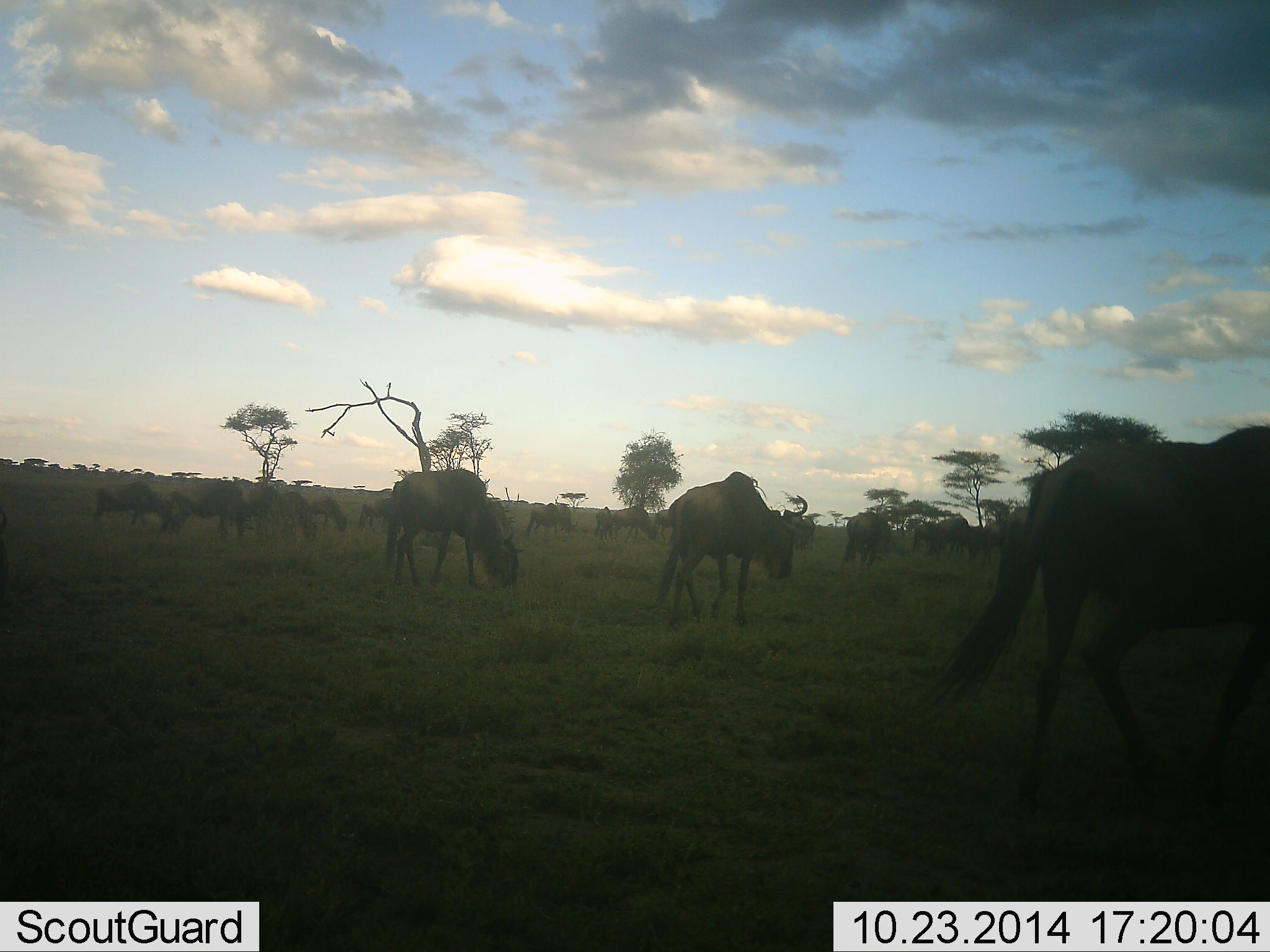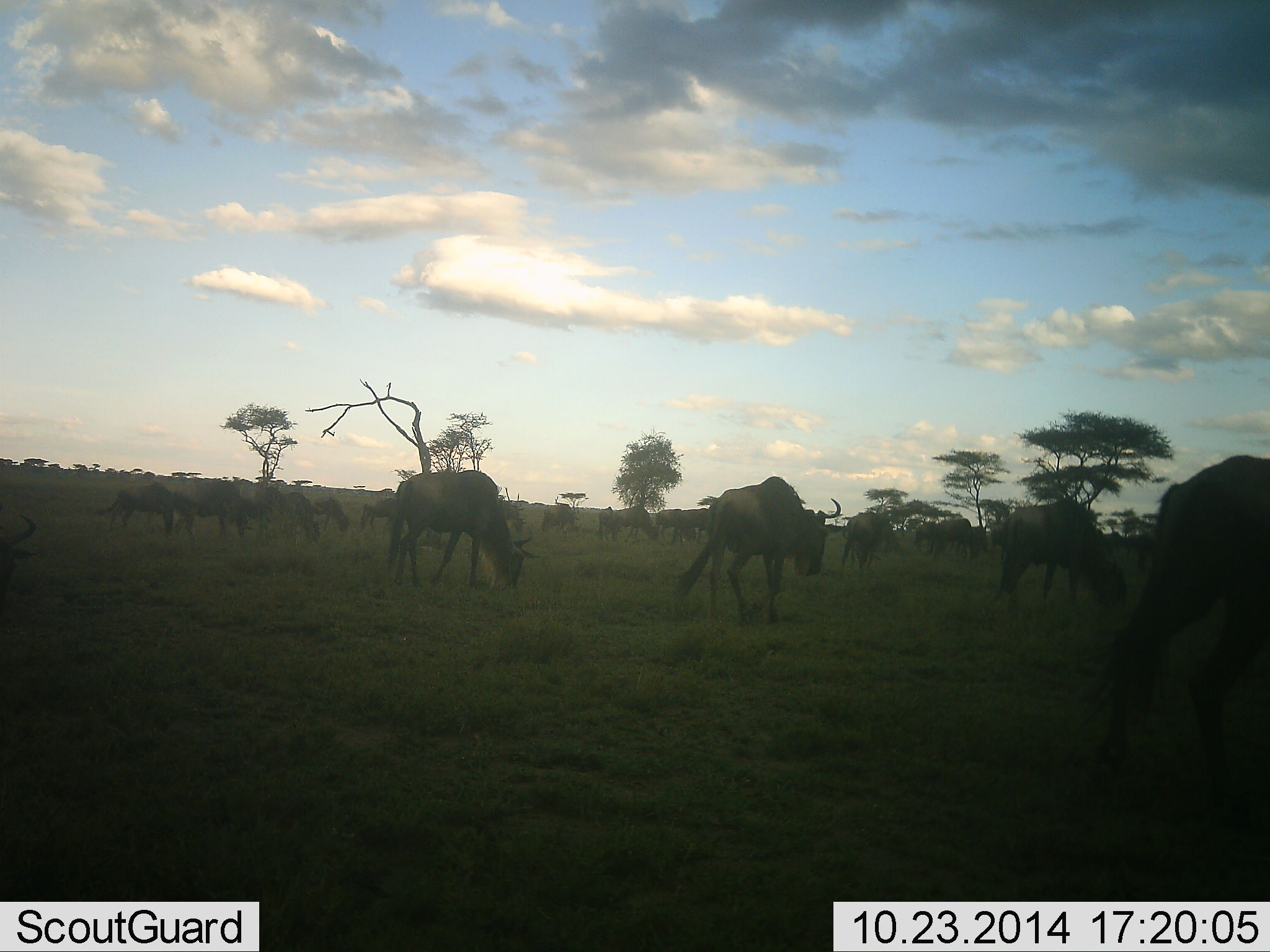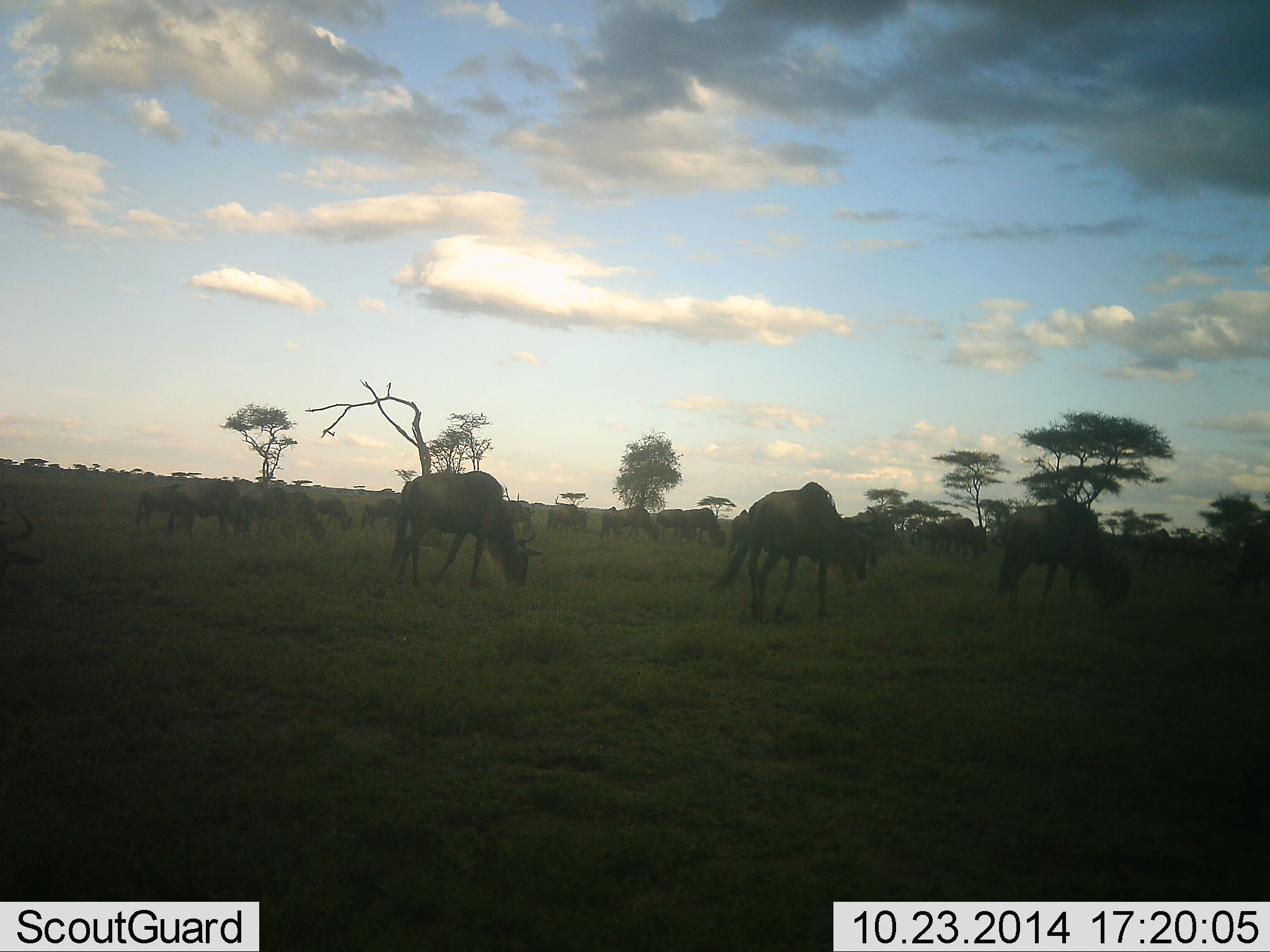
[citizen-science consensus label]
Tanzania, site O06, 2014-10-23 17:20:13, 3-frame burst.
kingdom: Animalia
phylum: Chordata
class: Mammalia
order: Artiodactyla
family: Bovidae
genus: Connochaetes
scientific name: Connochaetes taurinus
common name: blue wildebeest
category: wildebeest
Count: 11-50.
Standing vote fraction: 30%.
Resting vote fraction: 10%.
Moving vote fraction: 50%.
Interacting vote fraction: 10%.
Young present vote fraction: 0%.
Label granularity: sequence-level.